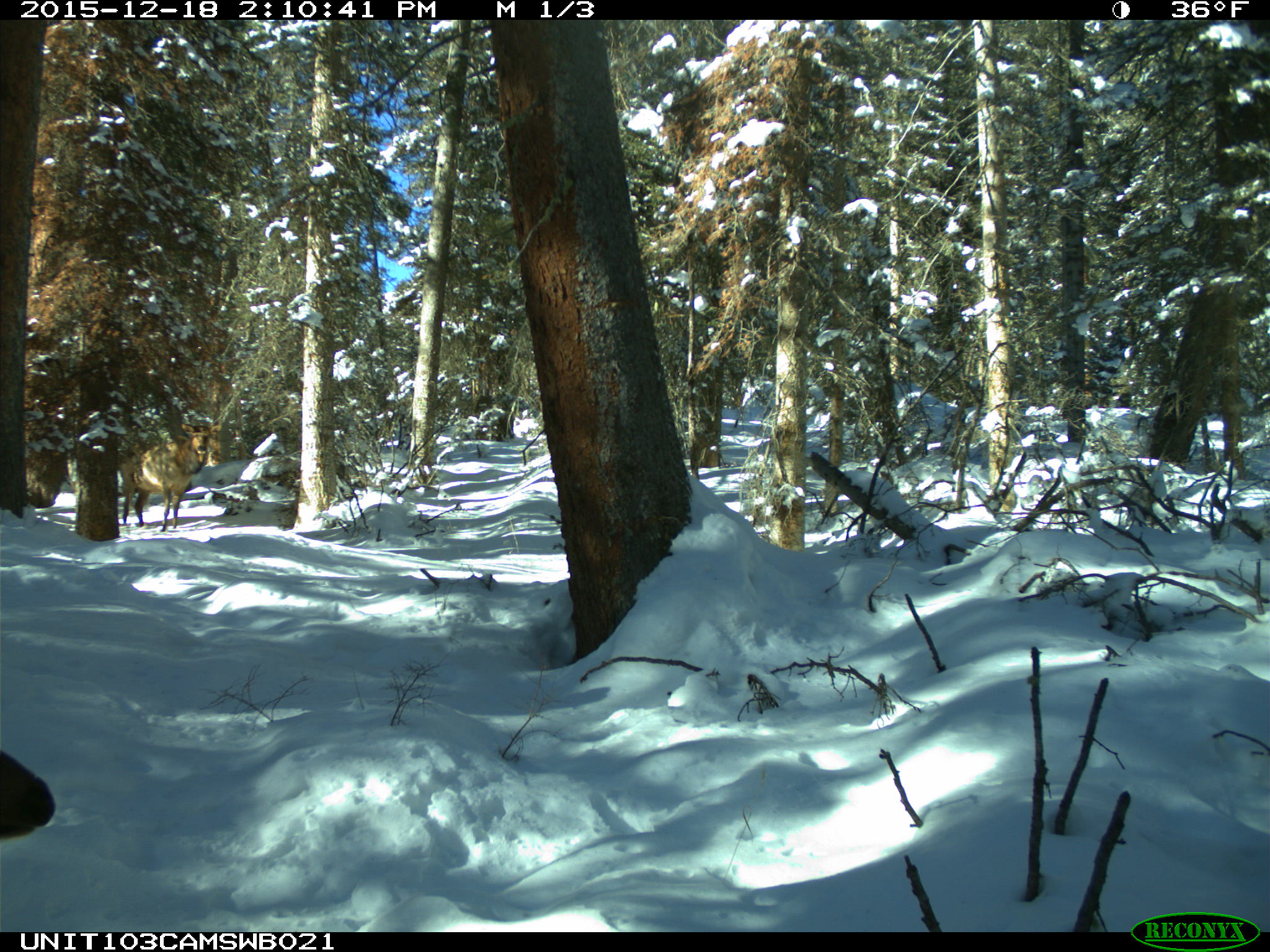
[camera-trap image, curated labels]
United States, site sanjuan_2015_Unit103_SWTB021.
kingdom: Animalia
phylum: Chordata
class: Mammalia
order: Artiodactyla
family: Cervidae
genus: Cervus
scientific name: Cervus elaphus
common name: red deer